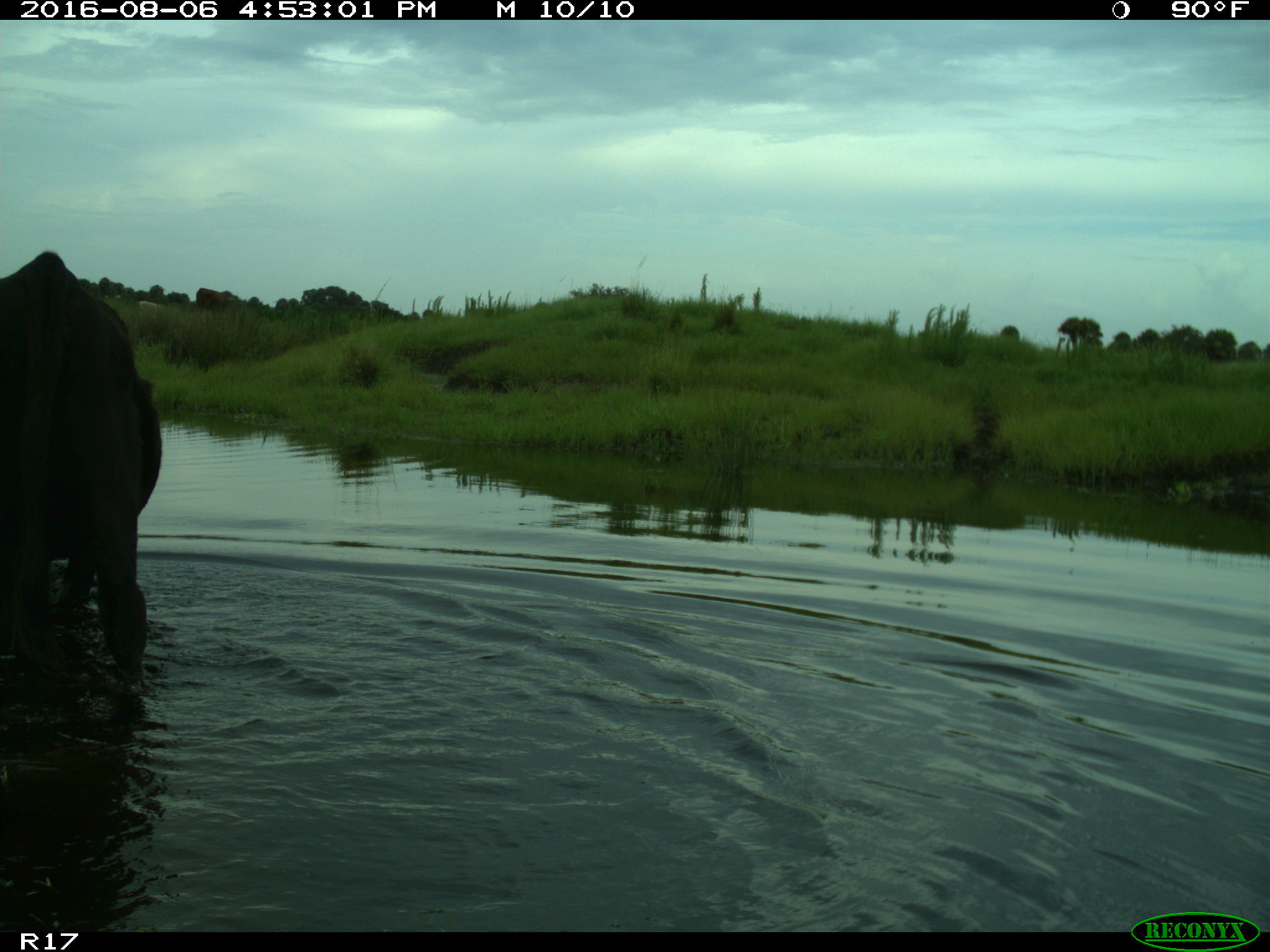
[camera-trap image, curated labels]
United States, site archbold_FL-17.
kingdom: Animalia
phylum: Chordata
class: Mammalia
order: Artiodactyla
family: Bovidae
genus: Bos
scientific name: Bos taurus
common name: domestic cow